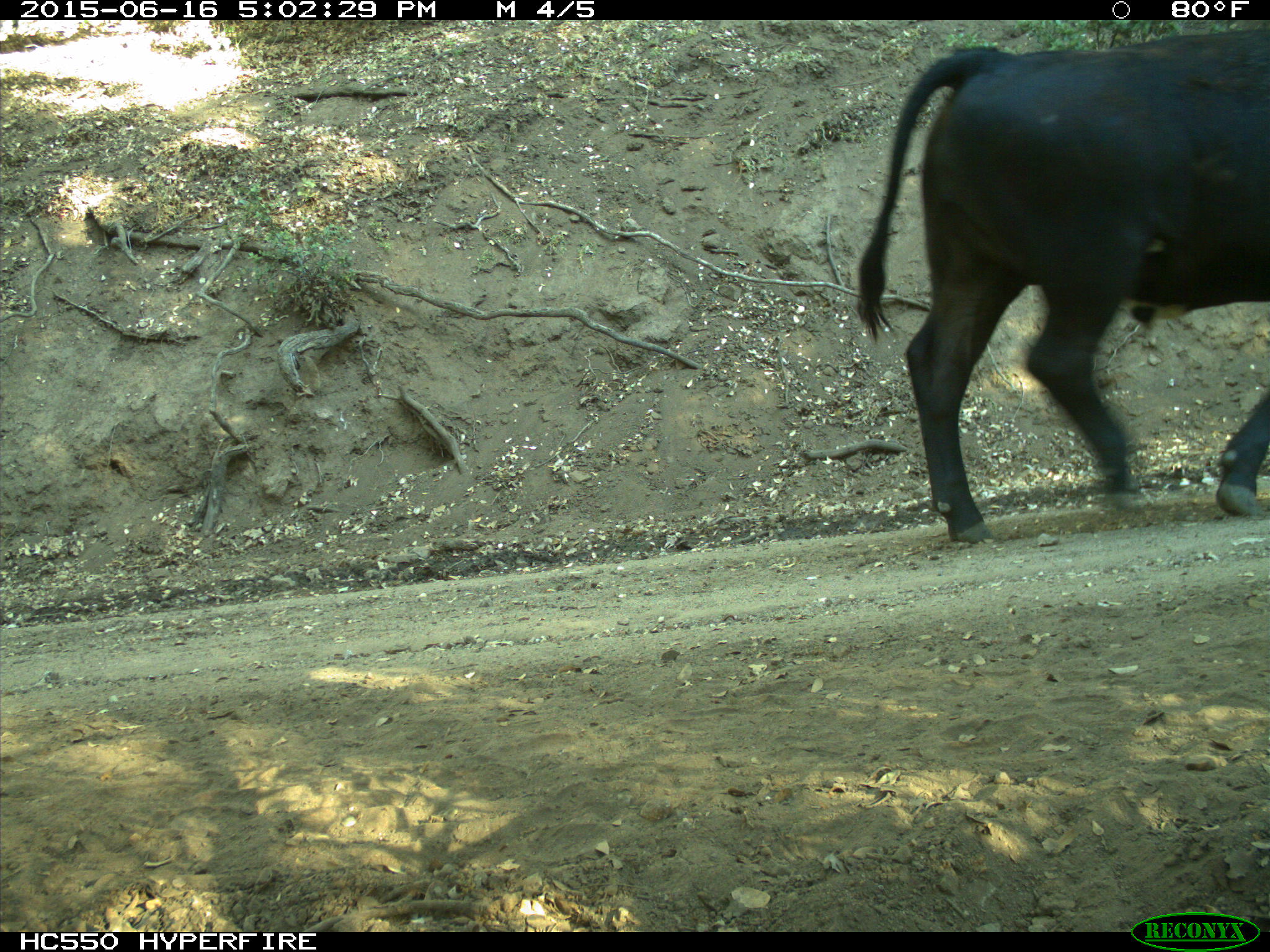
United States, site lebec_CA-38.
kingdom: Animalia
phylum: Chordata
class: Mammalia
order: Artiodactyla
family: Bovidae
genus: Bos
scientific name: Bos taurus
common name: domestic cow